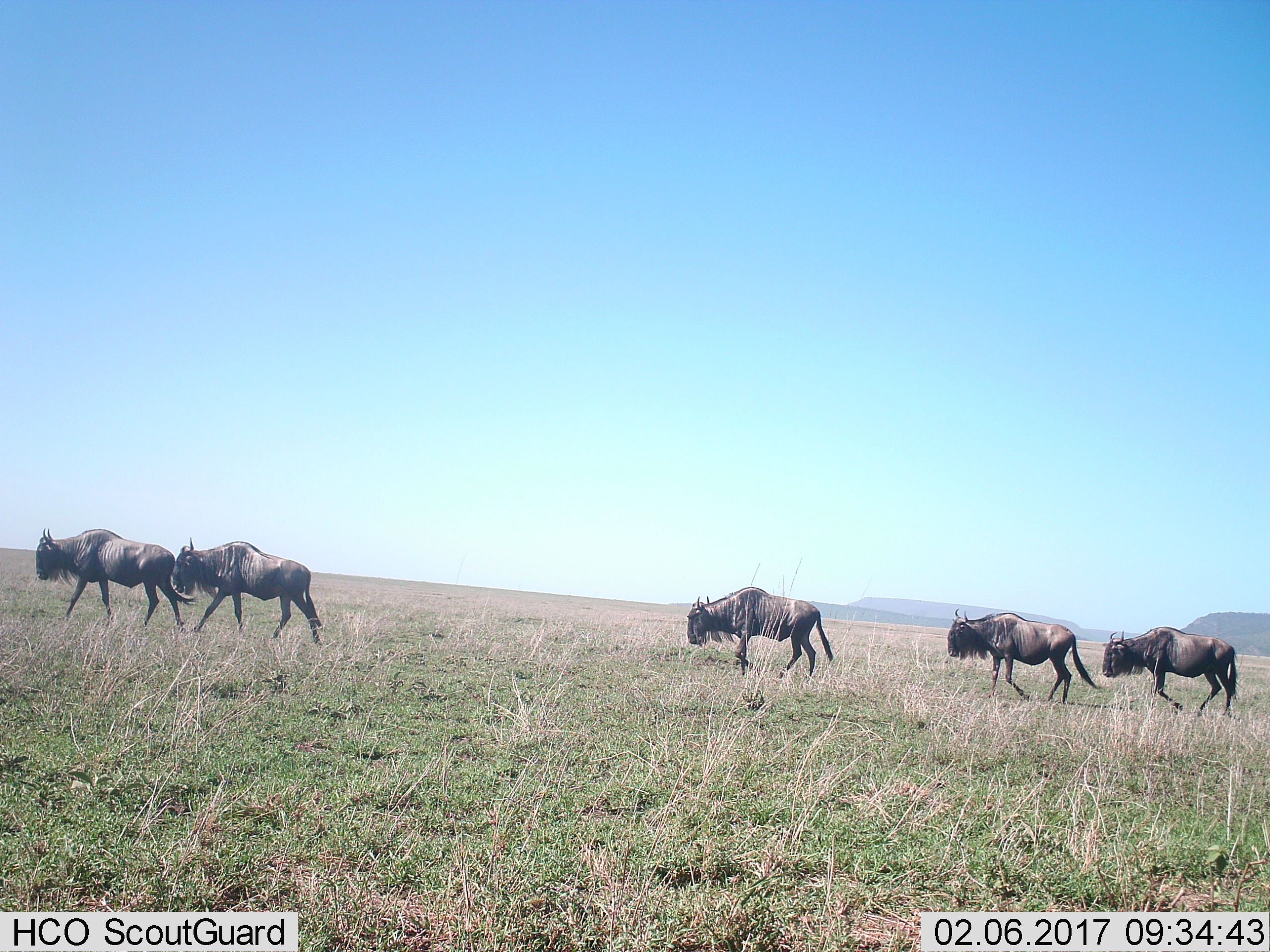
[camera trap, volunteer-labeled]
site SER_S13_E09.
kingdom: Animalia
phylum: Chordata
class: Mammalia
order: Artiodactyla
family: Bovidae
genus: Connochaetes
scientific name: Connochaetes taurinus taurinus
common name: blue wildebeest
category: wildebeestblue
Wildebeestblue (blue wildebeest) (Connochaetes taurinus taurinus), count 5. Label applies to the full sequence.